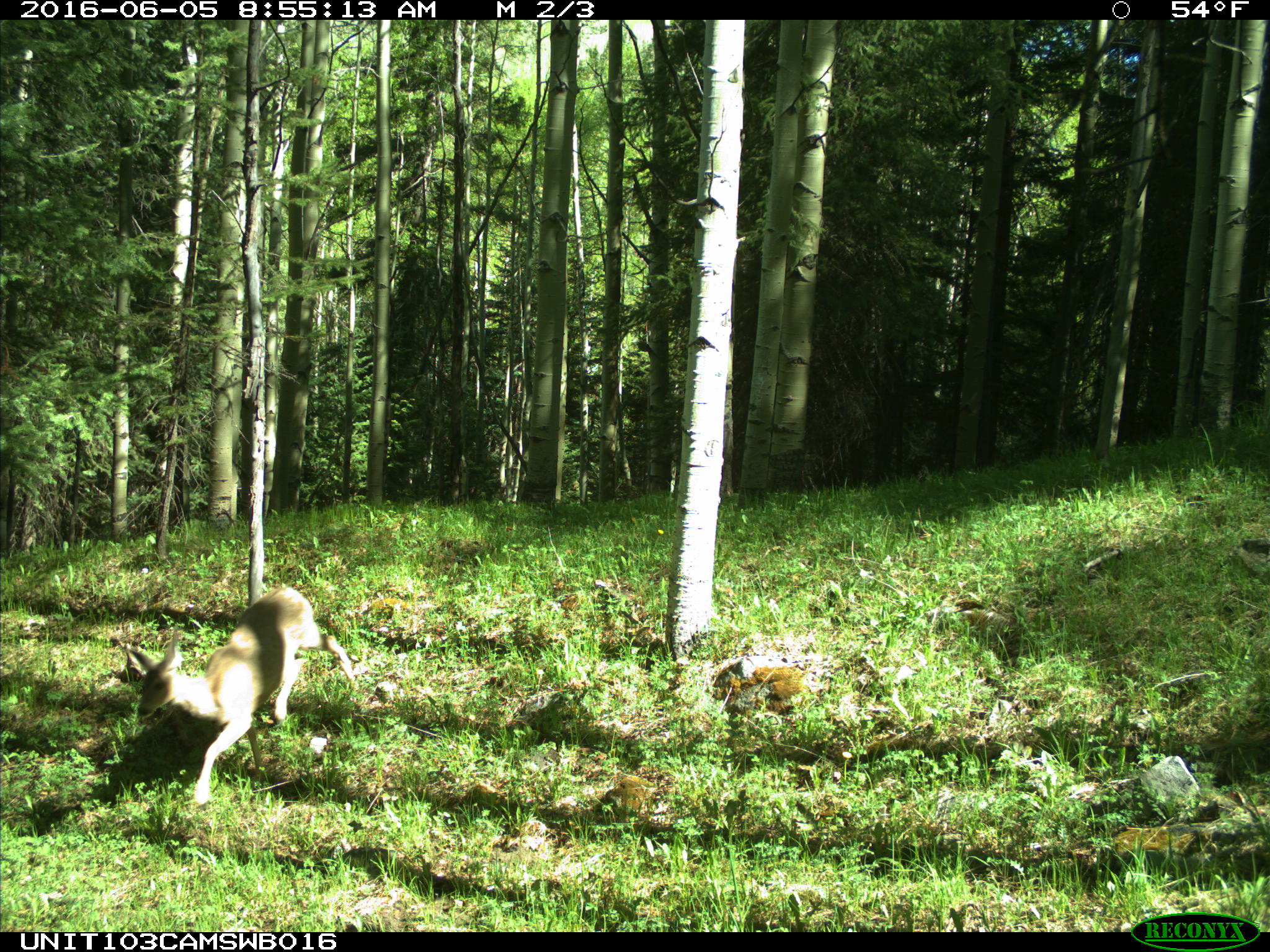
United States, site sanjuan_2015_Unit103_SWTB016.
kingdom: Animalia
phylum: Chordata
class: Mammalia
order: Artiodactyla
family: Cervidae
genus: Odocoileus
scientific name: Odocoileus hemionus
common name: mule deer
Odocoileus hemionus (mule deer).